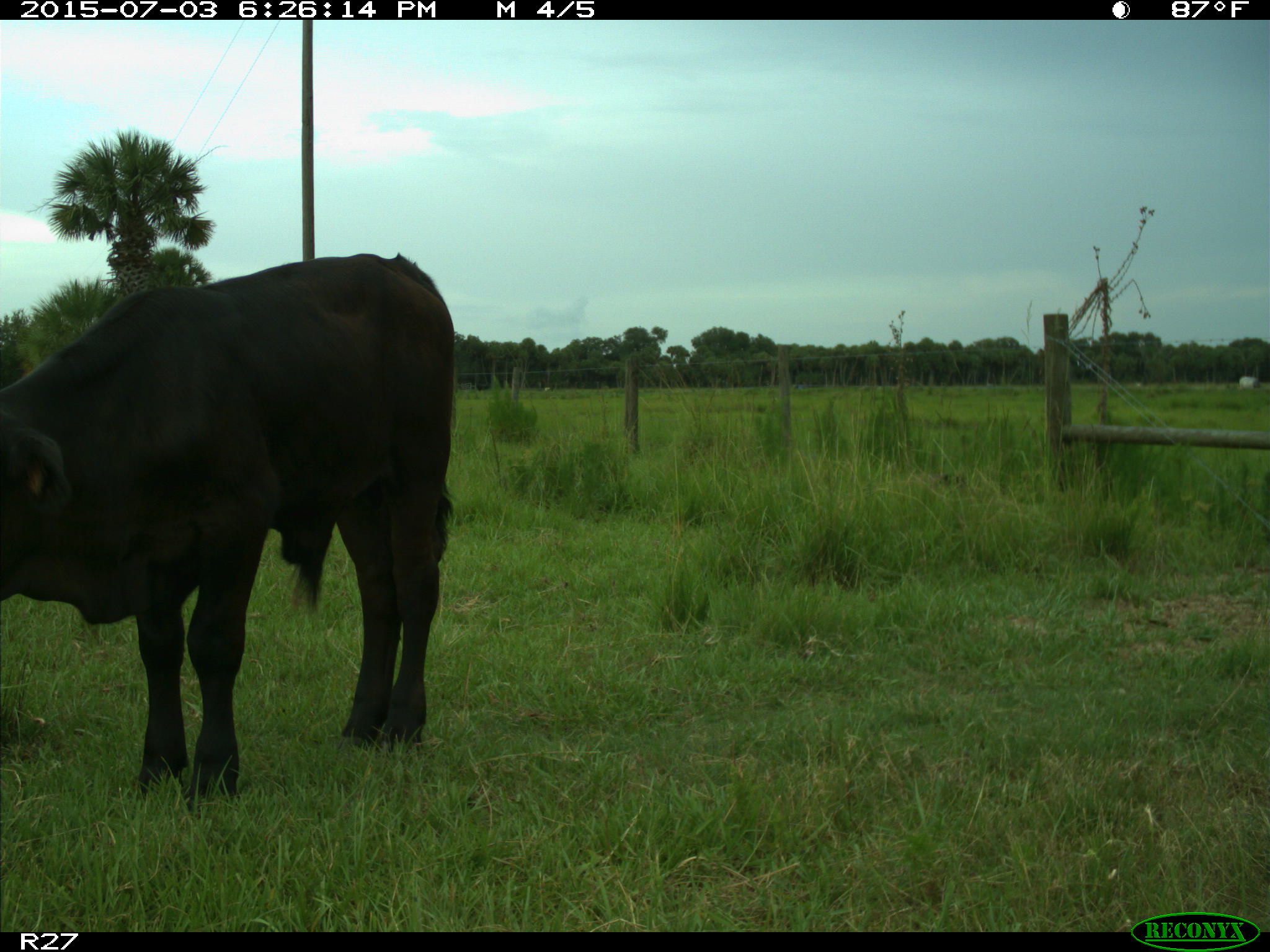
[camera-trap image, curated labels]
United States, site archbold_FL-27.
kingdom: Animalia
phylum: Chordata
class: Mammalia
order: Artiodactyla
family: Bovidae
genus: Bos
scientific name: Bos taurus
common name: domestic cow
Bos taurus (domestic cow).